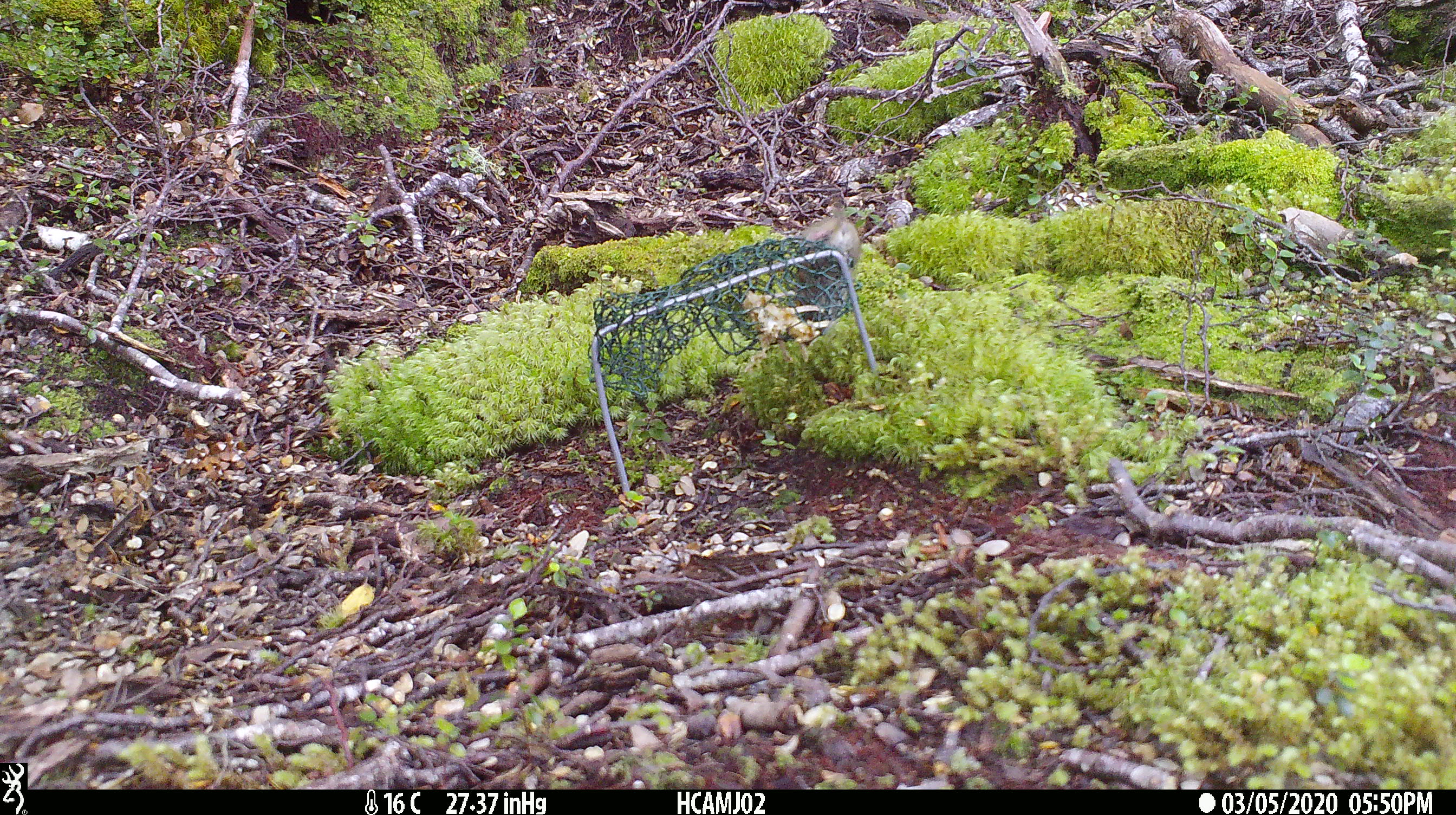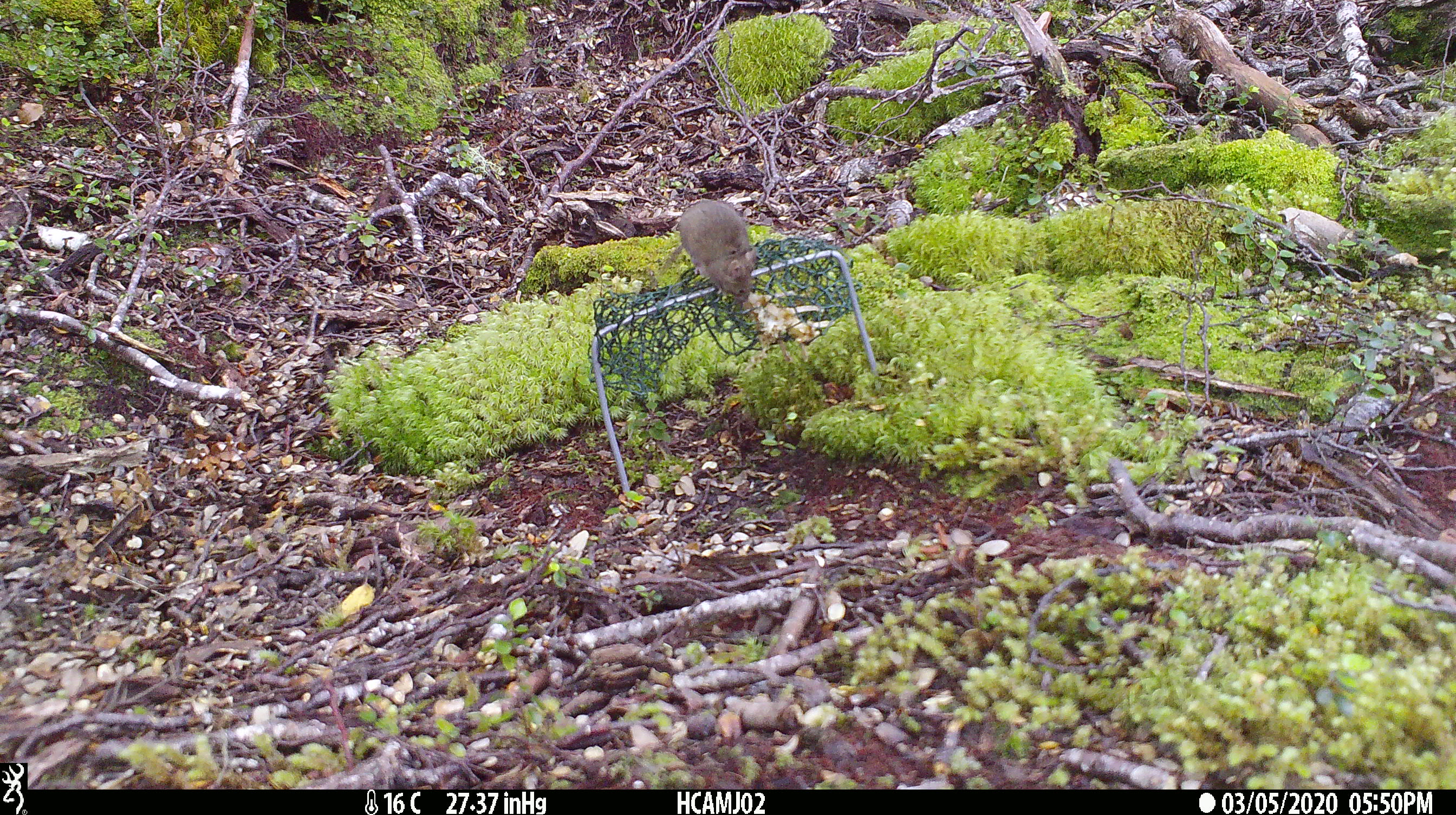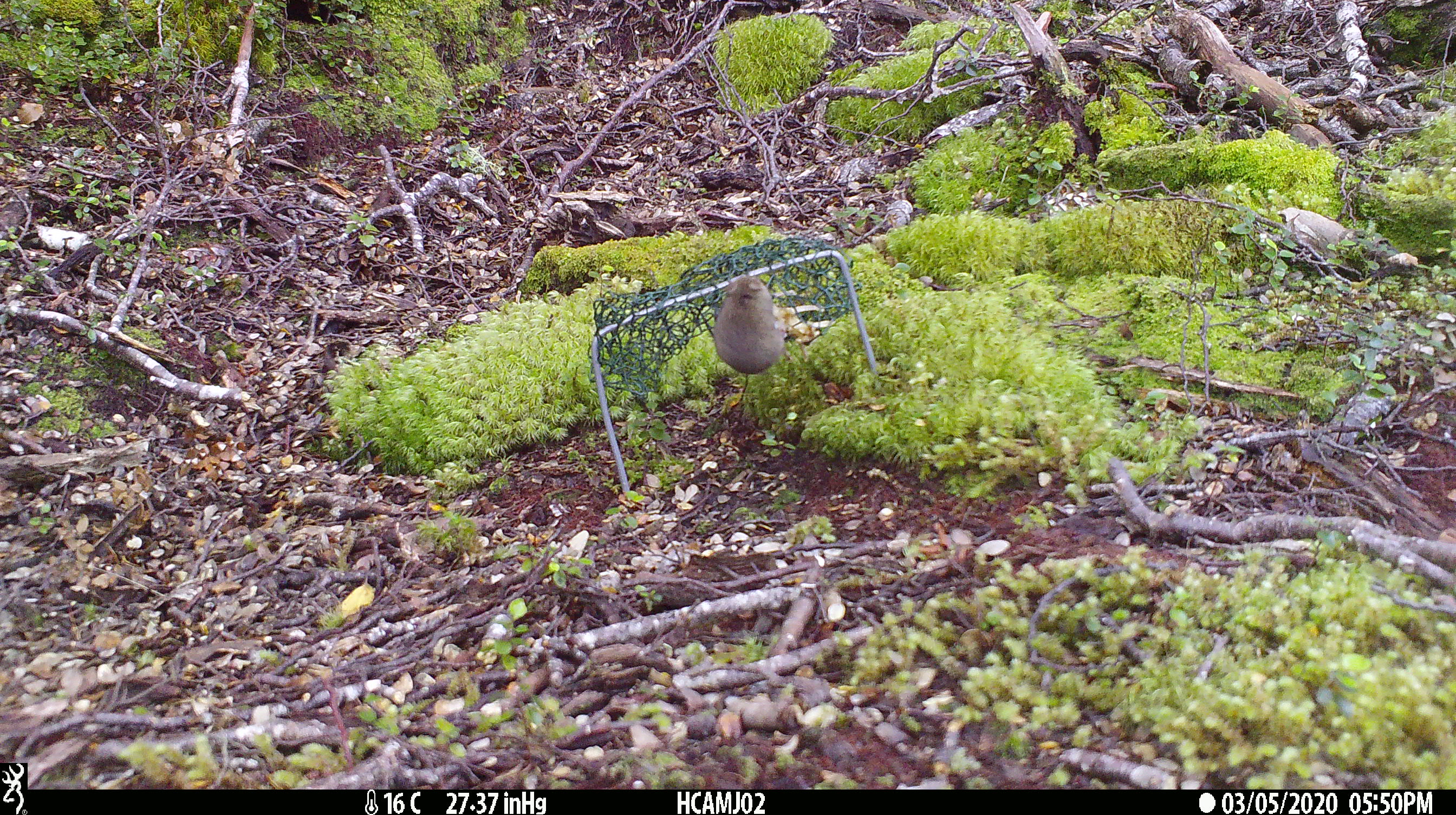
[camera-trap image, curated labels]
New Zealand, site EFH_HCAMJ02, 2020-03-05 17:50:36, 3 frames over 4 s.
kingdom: Animalia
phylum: Chordata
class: Mammalia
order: Rodentia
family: Muridae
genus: Mus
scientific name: Mus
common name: mouse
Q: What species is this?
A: Mouse (Mus).